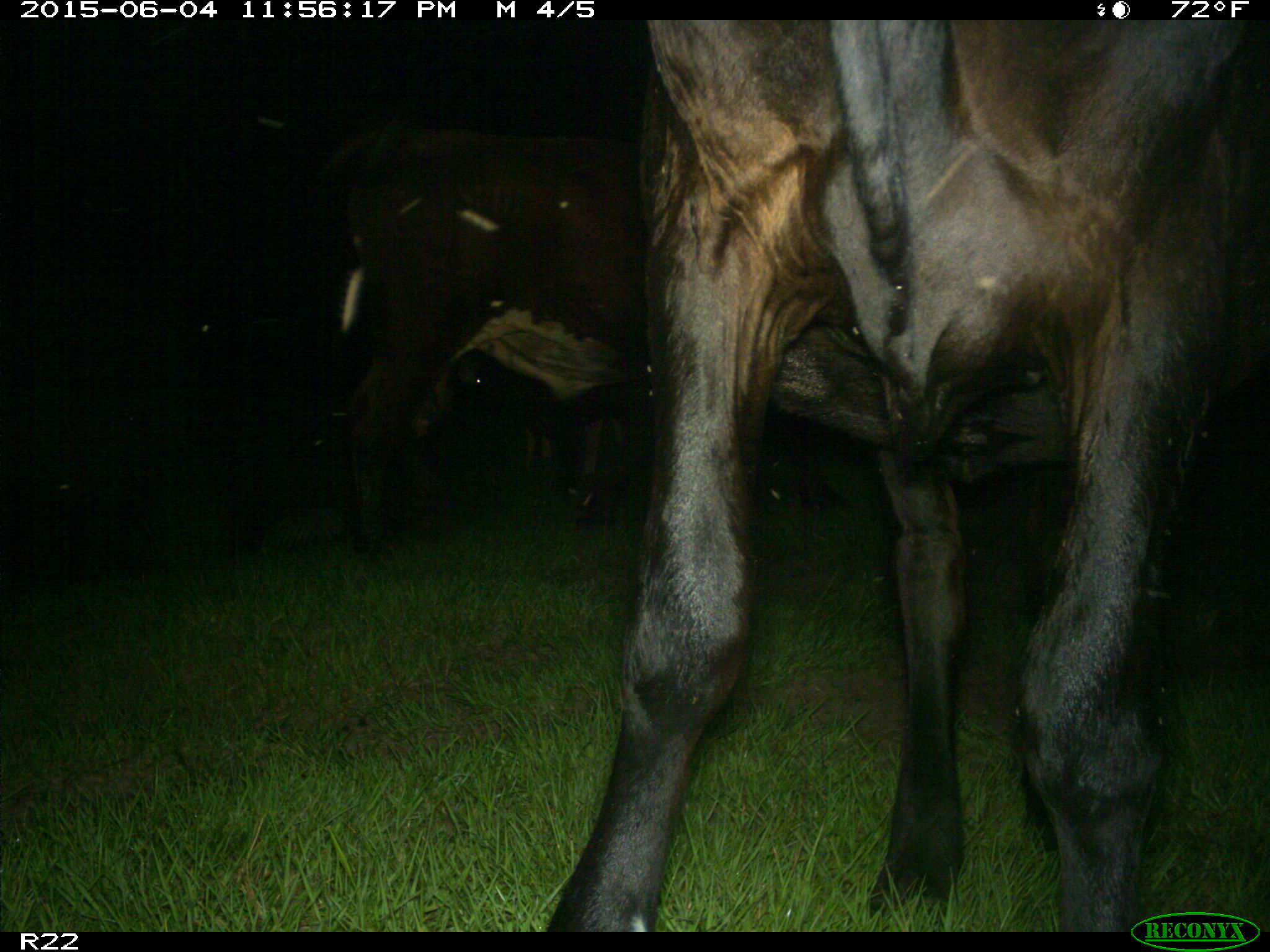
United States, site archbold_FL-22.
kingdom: Animalia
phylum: Chordata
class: Mammalia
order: Artiodactyla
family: Bovidae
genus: Bos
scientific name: Bos taurus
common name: domestic cow